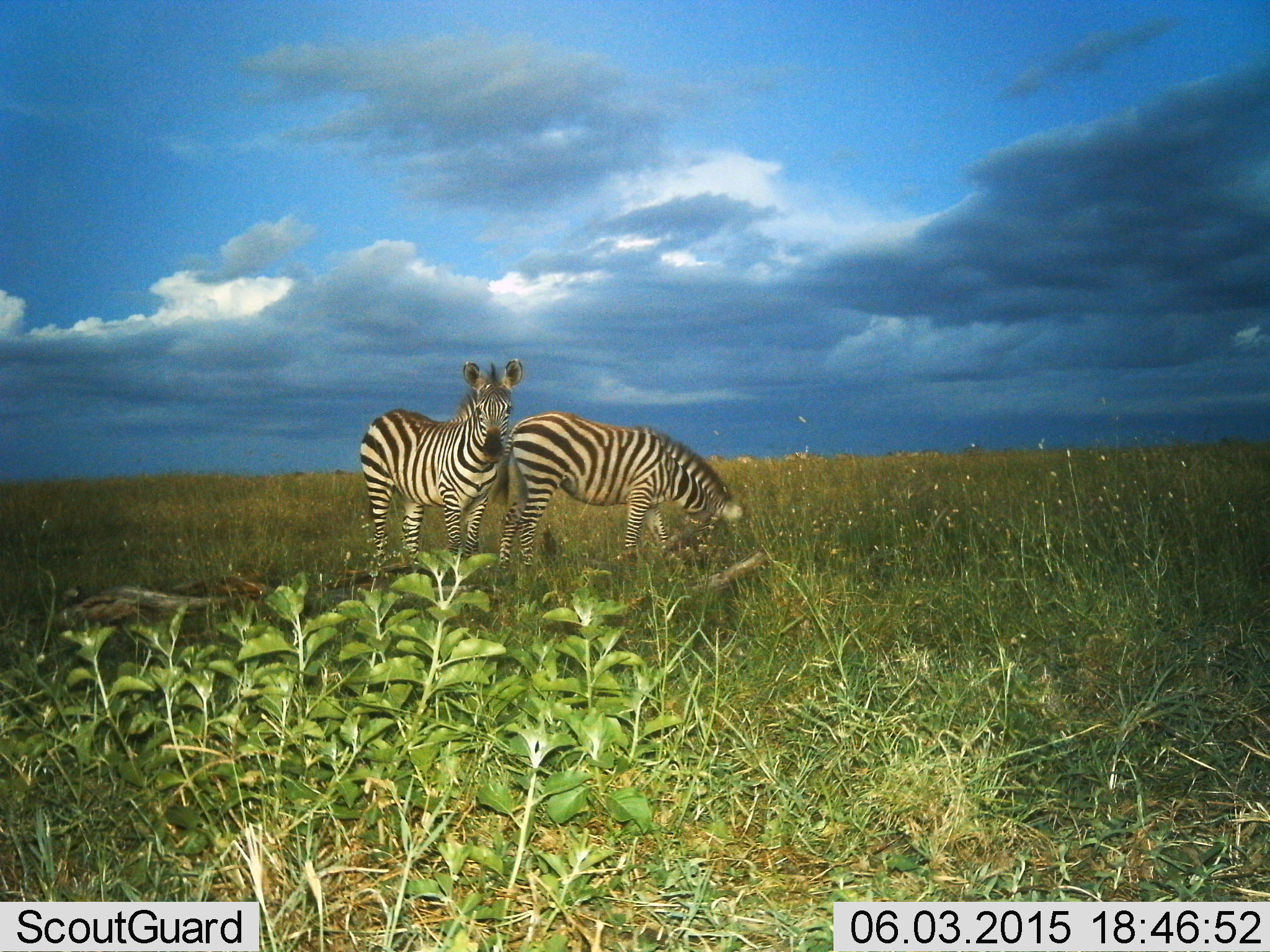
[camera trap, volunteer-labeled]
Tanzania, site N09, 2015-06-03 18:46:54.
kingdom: Animalia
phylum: Chordata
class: Mammalia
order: Perissodactyla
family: Equidae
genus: Equus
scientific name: Equus quagga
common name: plains zebra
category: zebra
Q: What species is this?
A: Zebra (plains zebra) (Equus quagga).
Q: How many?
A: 2.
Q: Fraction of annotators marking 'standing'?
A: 90%.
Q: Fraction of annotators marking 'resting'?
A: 0%.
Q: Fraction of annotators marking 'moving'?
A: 0%.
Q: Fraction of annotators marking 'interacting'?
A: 0%.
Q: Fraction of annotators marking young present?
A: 0%.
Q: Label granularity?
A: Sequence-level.